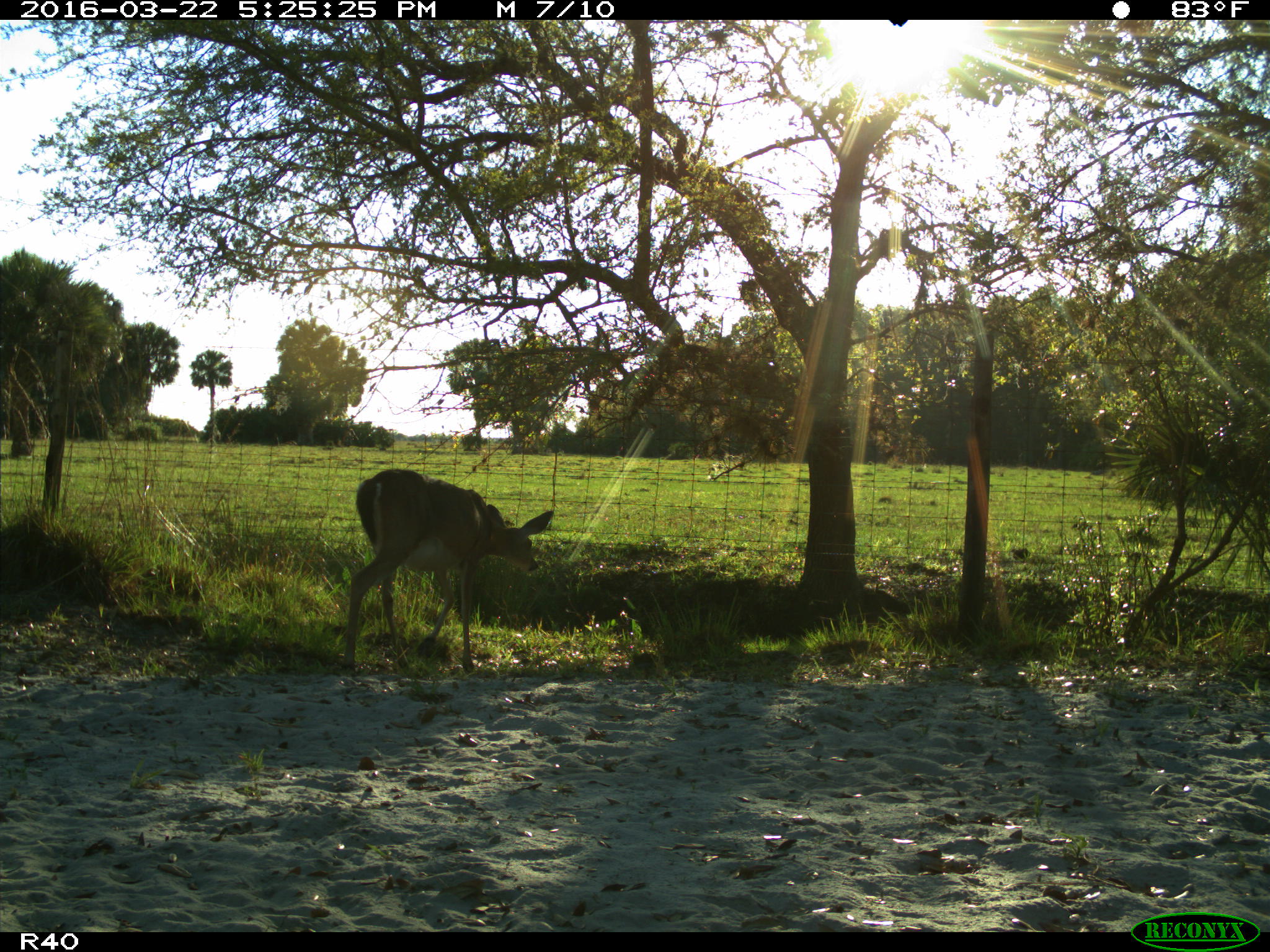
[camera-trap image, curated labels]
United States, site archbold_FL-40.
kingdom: Animalia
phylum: Chordata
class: Mammalia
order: Artiodactyla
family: Cervidae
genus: Odocoileus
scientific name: Odocoileus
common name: deer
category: unidentified deer